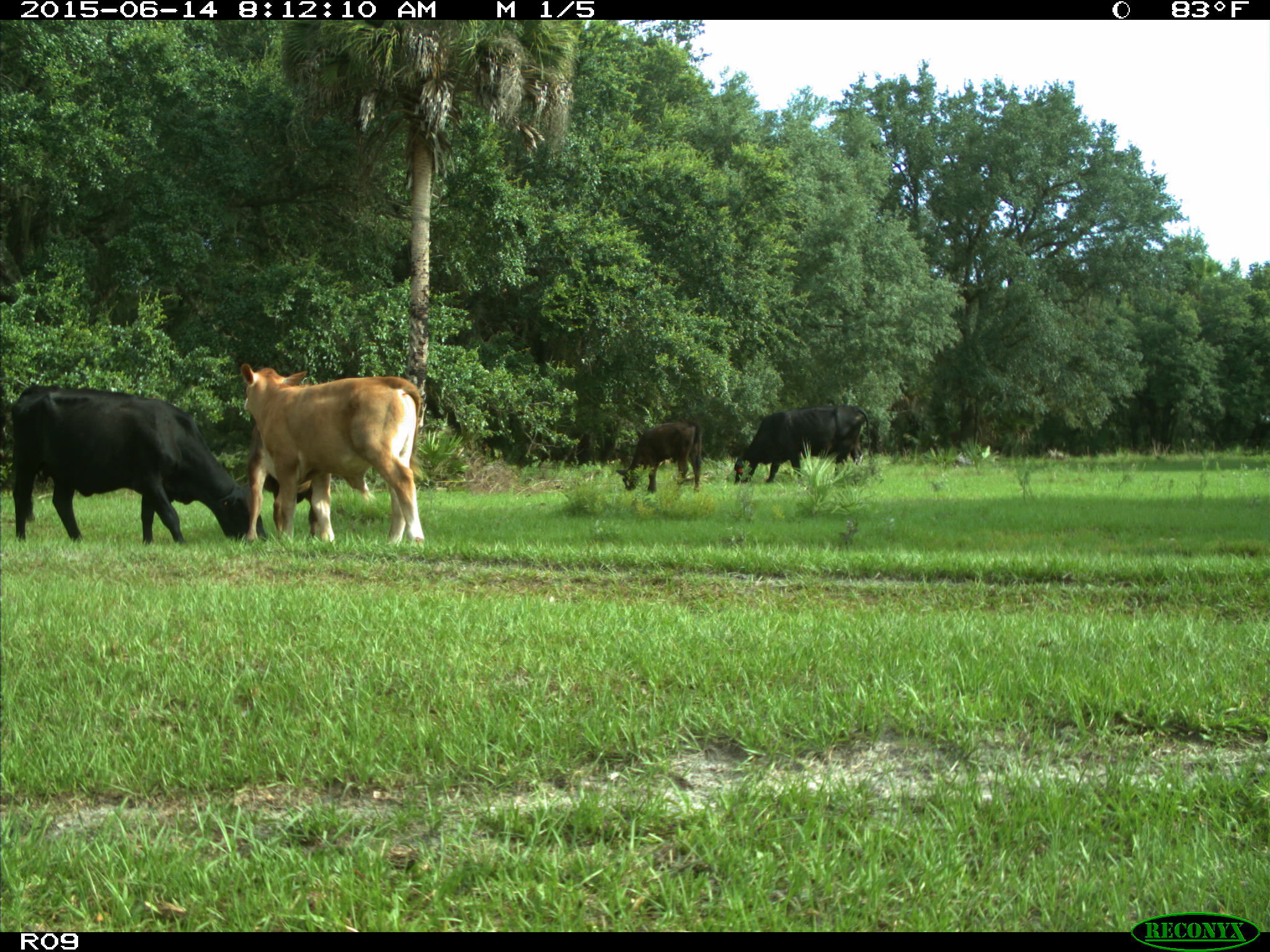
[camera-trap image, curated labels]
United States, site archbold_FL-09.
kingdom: Animalia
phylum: Chordata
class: Mammalia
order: Artiodactyla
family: Bovidae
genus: Bos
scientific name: Bos taurus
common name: domestic cow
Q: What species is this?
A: Bos taurus (domestic cow).